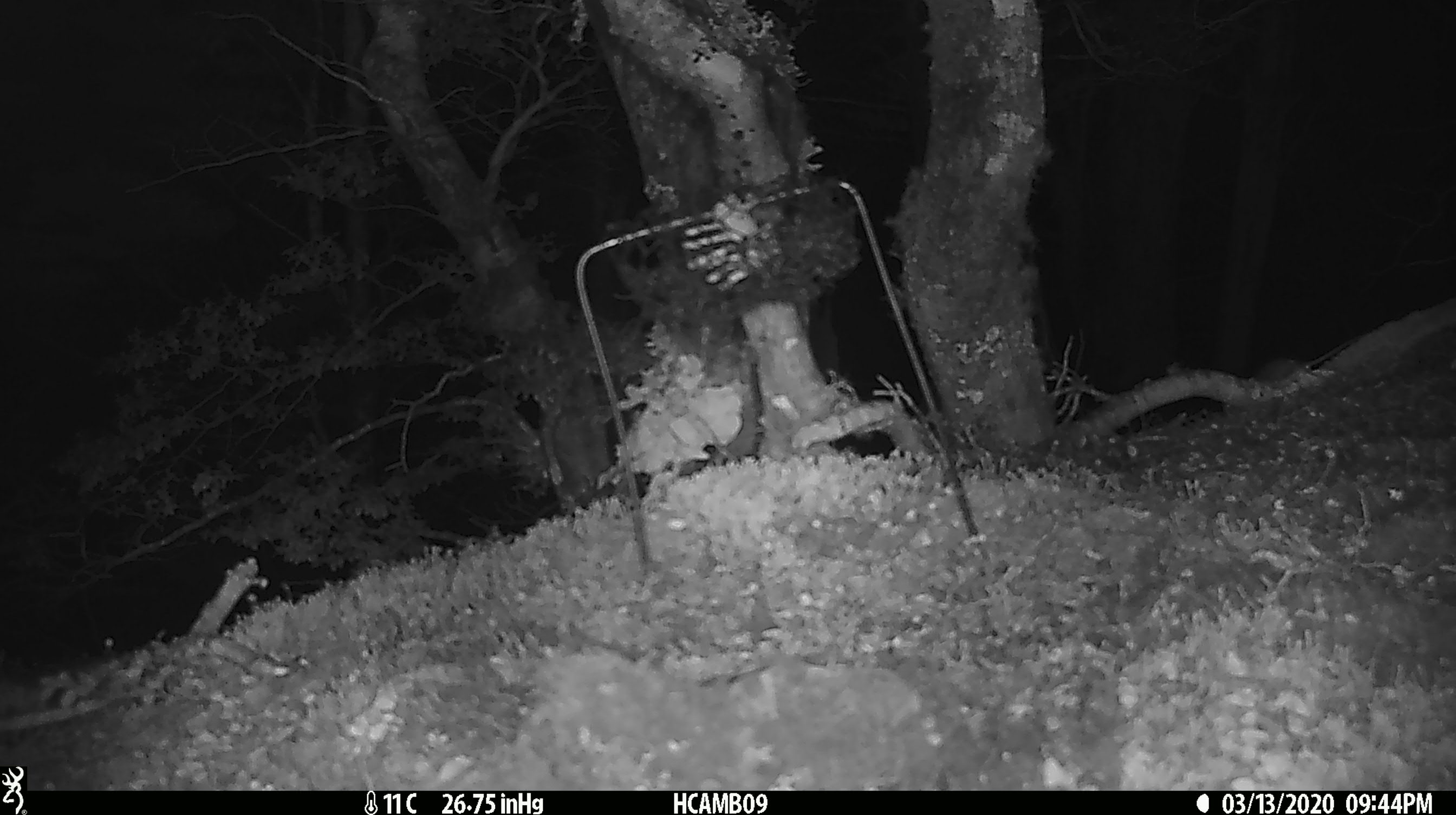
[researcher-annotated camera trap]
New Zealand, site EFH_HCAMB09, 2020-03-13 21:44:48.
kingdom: Animalia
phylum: Chordata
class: Mammalia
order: Rodentia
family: Muridae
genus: Mus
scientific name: Mus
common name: mouse